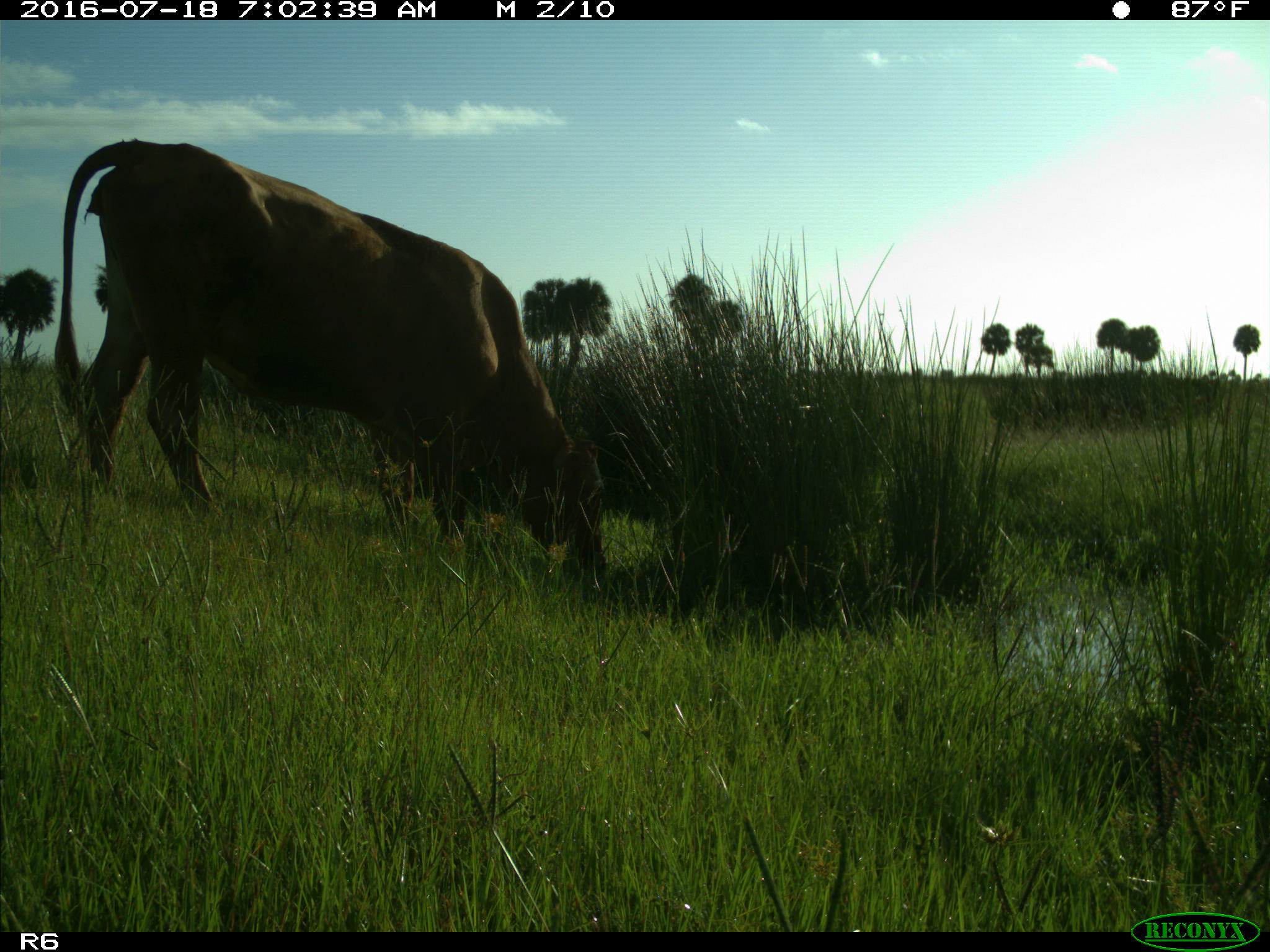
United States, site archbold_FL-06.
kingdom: Animalia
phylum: Chordata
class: Mammalia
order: Artiodactyla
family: Bovidae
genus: Bos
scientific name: Bos taurus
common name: domestic cow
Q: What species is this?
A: Bos taurus (domestic cow).